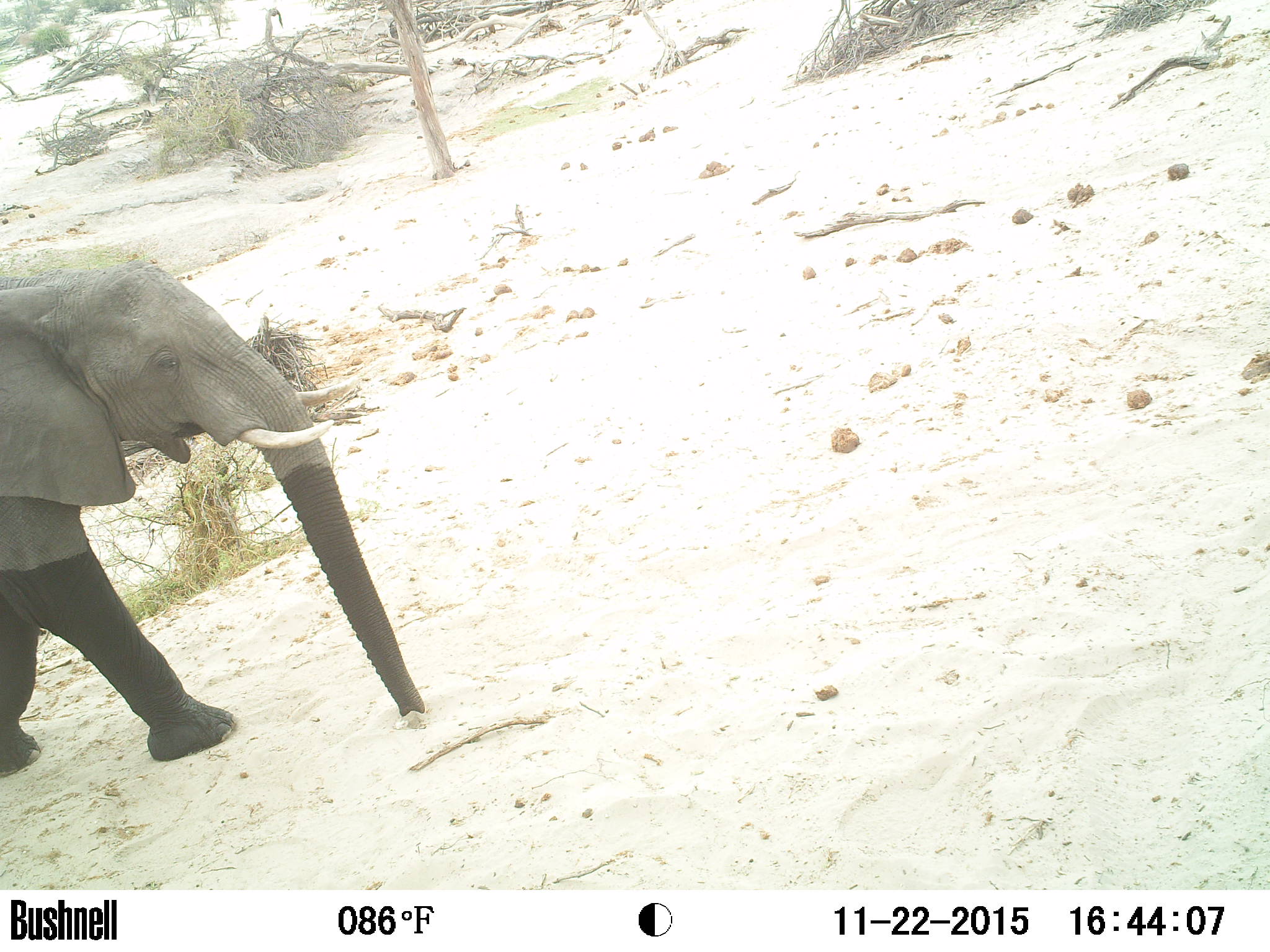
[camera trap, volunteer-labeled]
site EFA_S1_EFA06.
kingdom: Animalia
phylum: Chordata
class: Mammalia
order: Proboscidea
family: Elephantidae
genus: Loxodonta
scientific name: Loxodonta africana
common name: african bush elephant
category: elephant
Elephant (african bush elephant) (Loxodonta africana), count 1. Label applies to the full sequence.